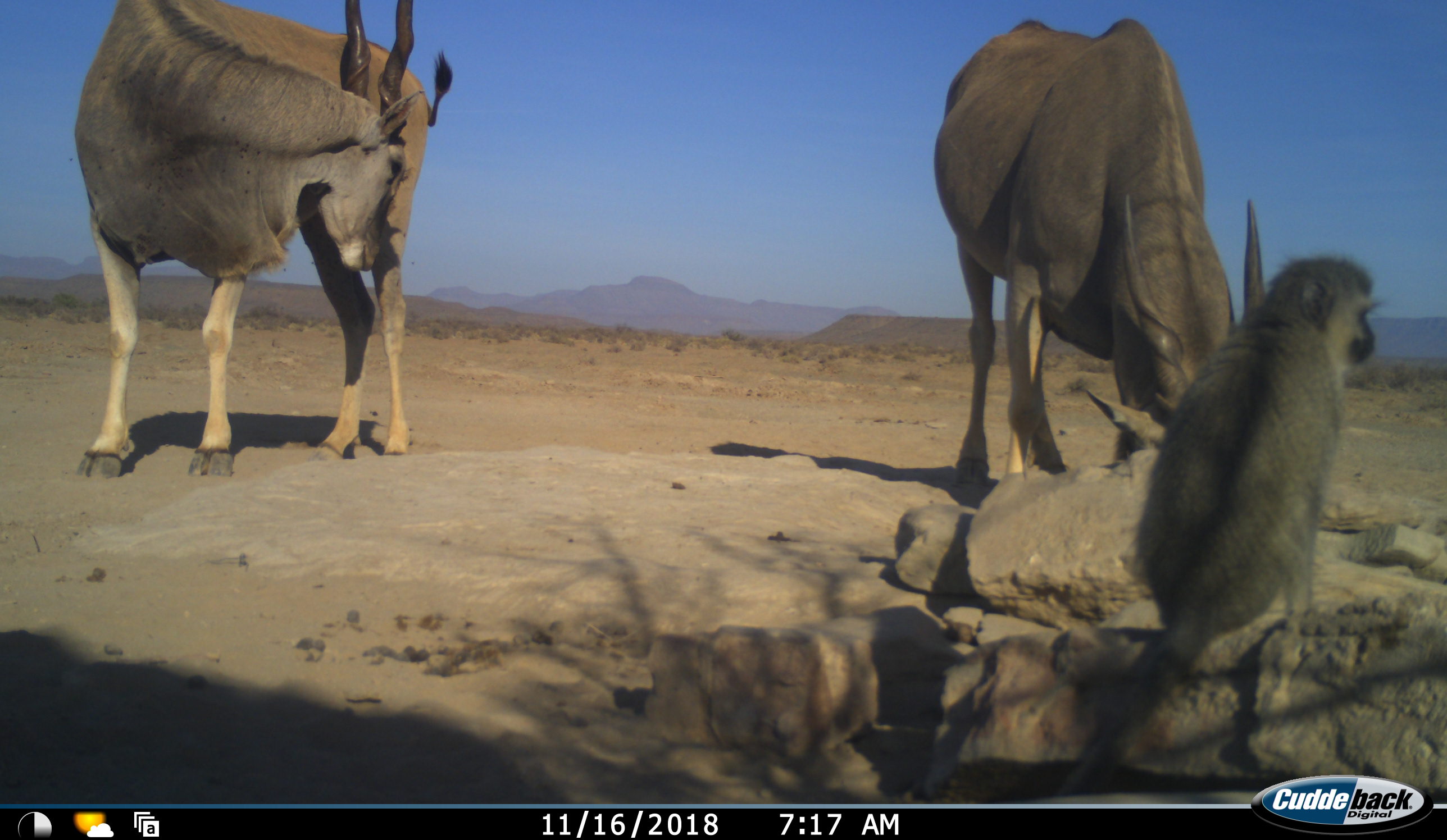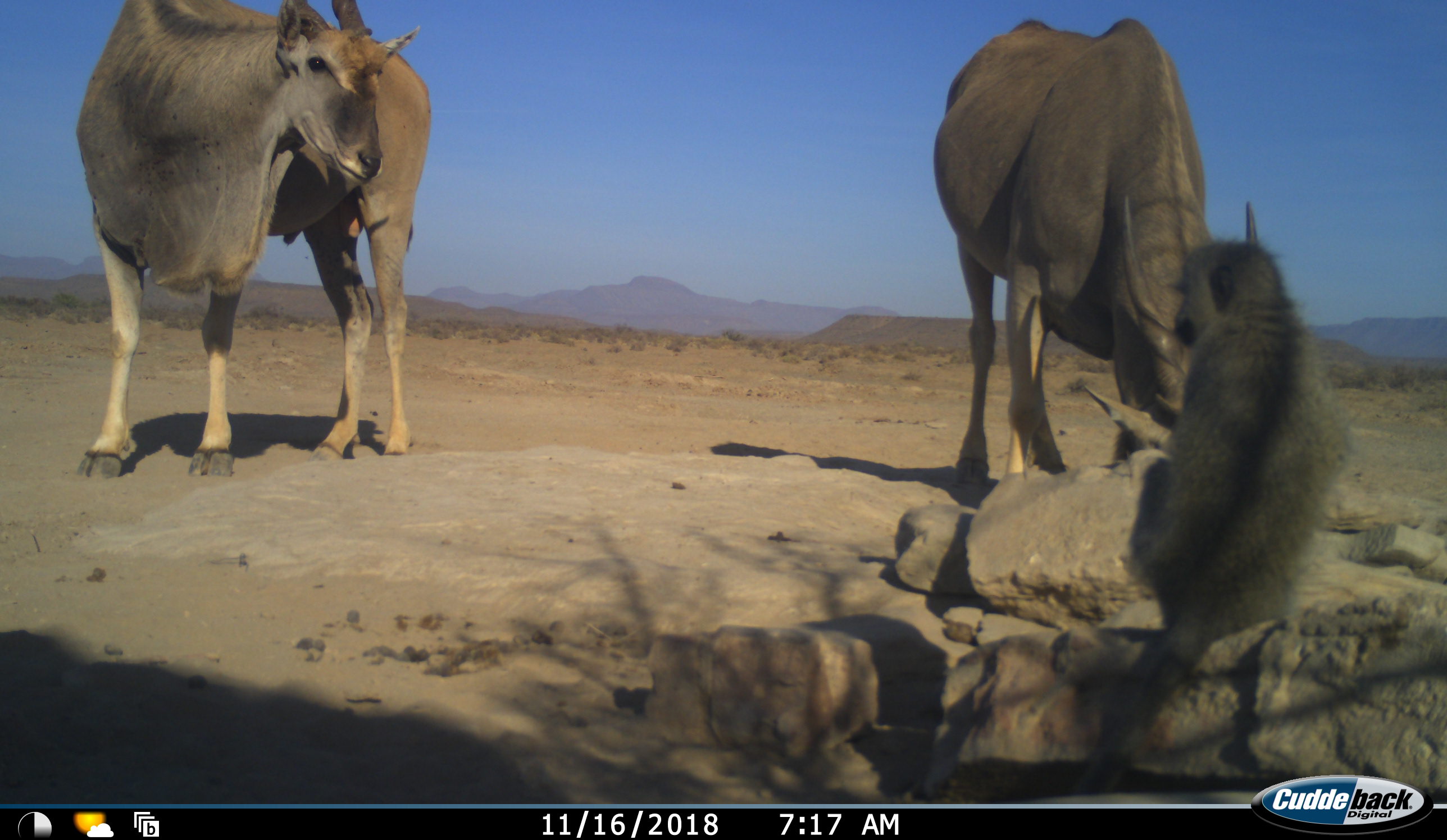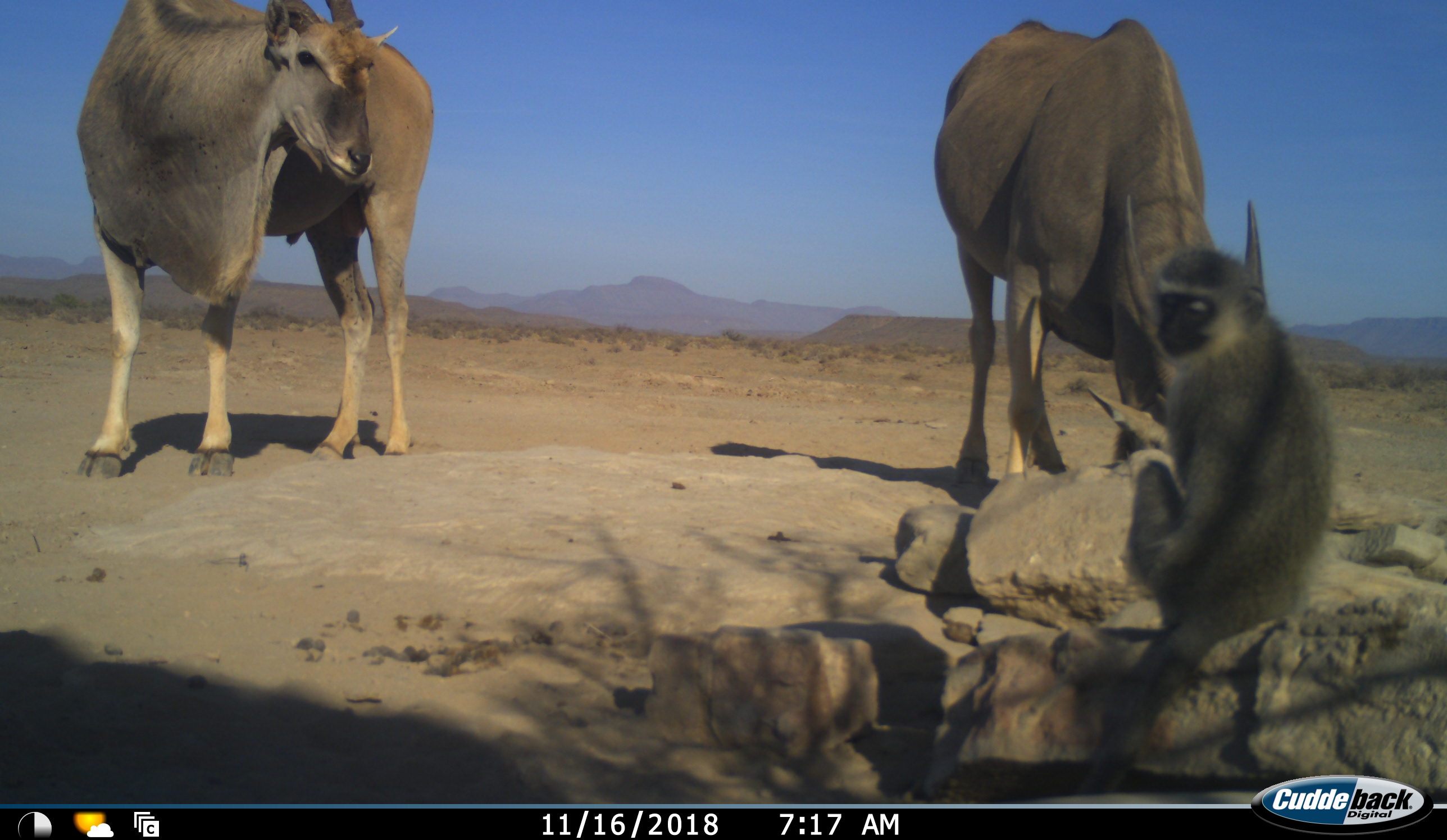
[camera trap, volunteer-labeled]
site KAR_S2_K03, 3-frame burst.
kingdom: Animalia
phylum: Chordata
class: Mammalia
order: Artiodactyla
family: Bovidae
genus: Tragelaphus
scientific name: Tragelaphus oryx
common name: eland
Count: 2.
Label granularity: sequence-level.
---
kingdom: Animalia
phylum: Chordata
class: Mammalia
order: Primates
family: Cercopithecidae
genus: Chlorocebus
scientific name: Chlorocebus pygerythrus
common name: vervet monkey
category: monkeyvervet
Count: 1.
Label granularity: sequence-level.